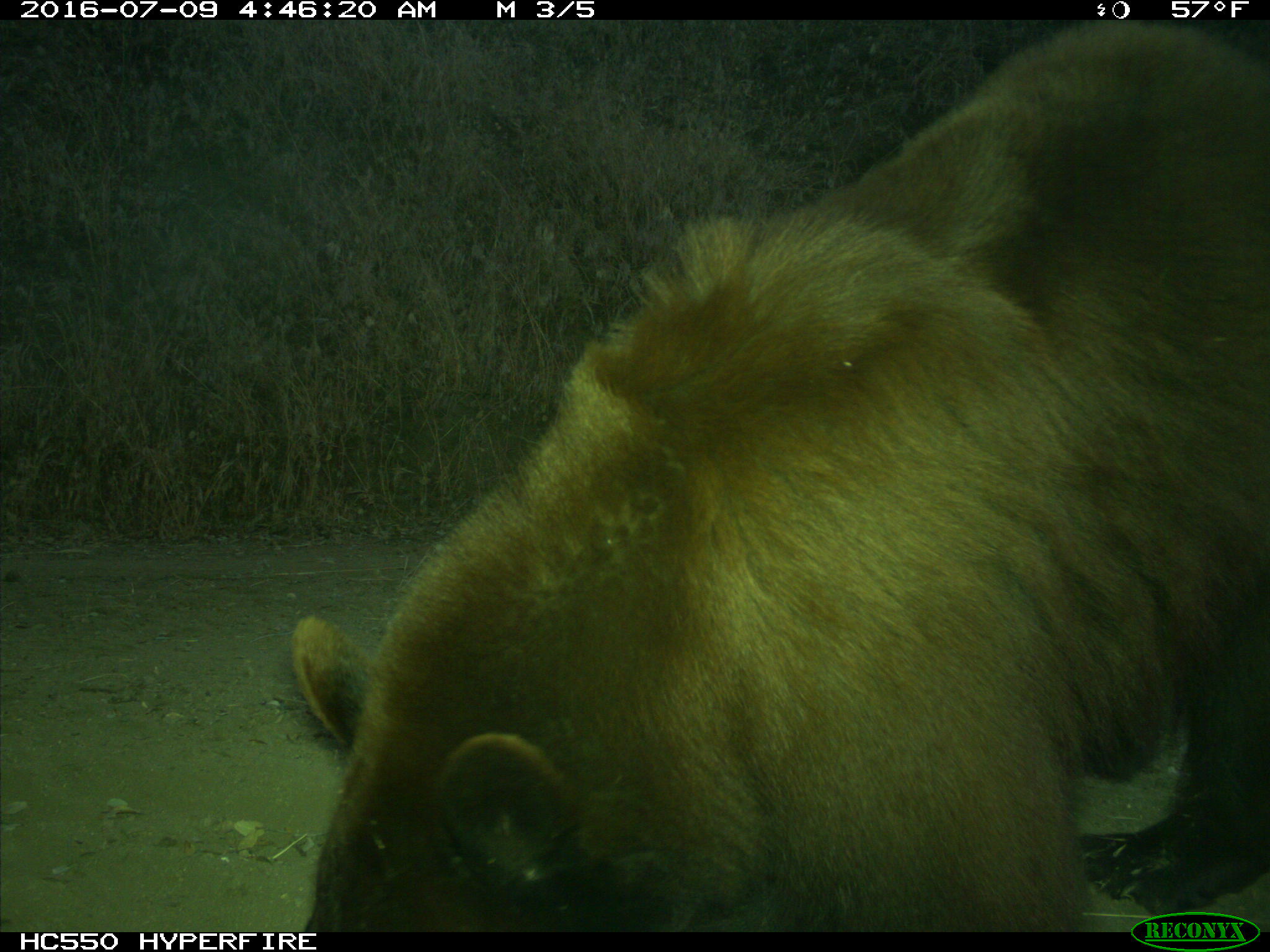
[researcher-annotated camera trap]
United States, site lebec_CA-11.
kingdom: Animalia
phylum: Chordata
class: Mammalia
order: Carnivora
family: Ursidae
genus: Ursus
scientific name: Ursus americanus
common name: american black bear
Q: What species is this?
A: Ursus americanus (american black bear).